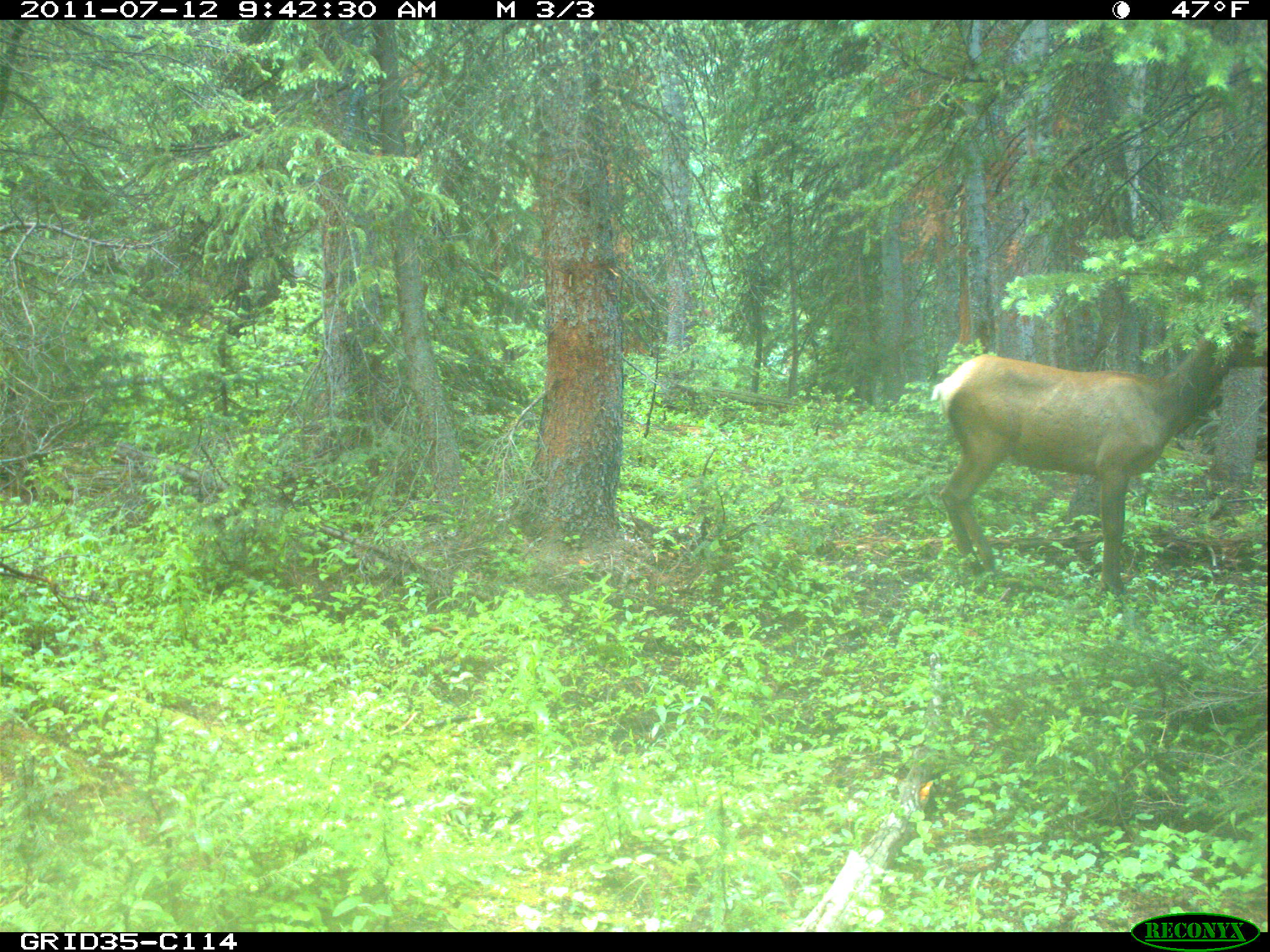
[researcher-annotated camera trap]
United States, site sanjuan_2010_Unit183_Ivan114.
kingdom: Animalia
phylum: Chordata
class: Mammalia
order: Artiodactyla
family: Cervidae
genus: Cervus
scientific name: Cervus elaphus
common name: red deer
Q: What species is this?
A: Cervus elaphus (red deer).